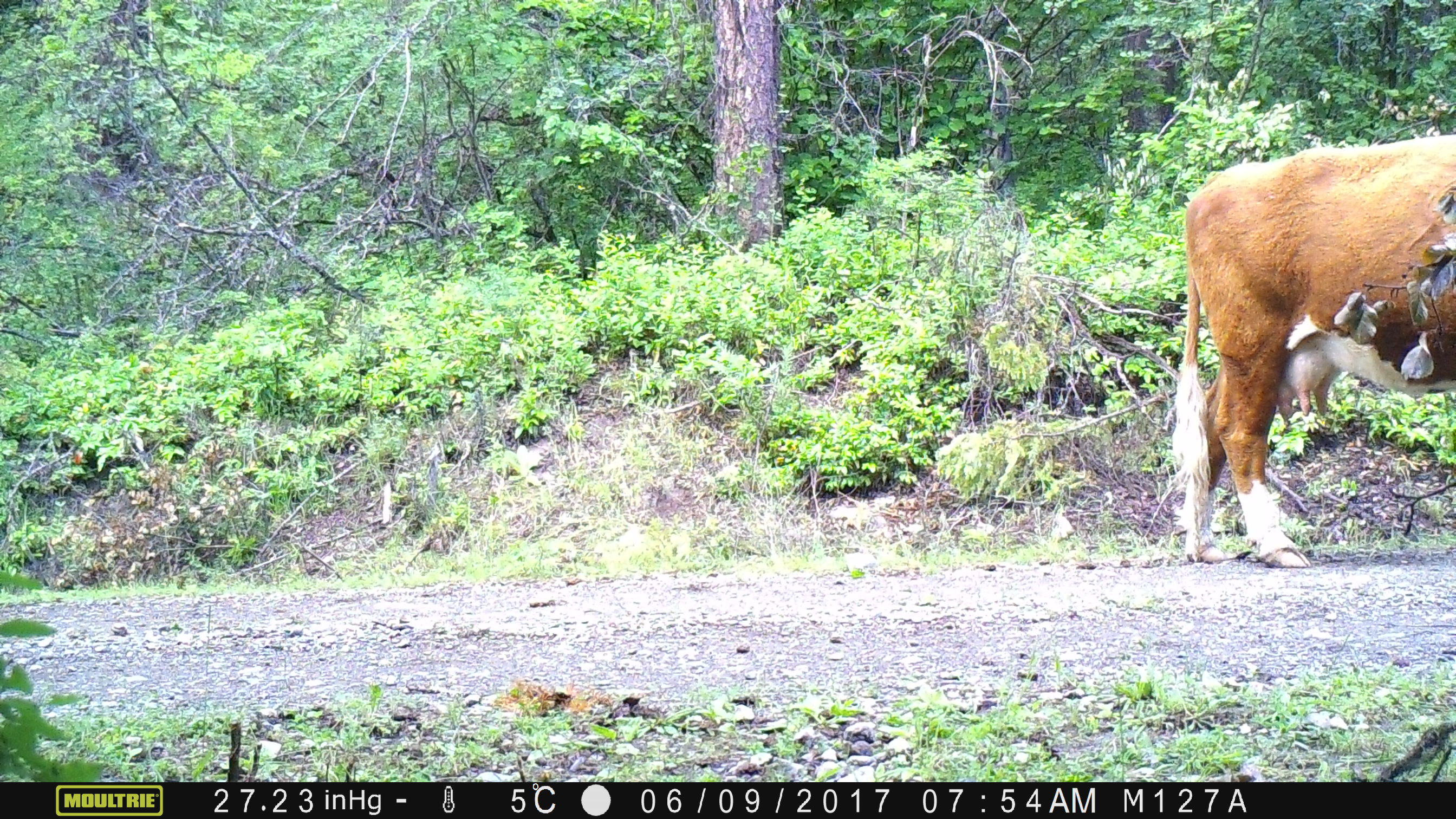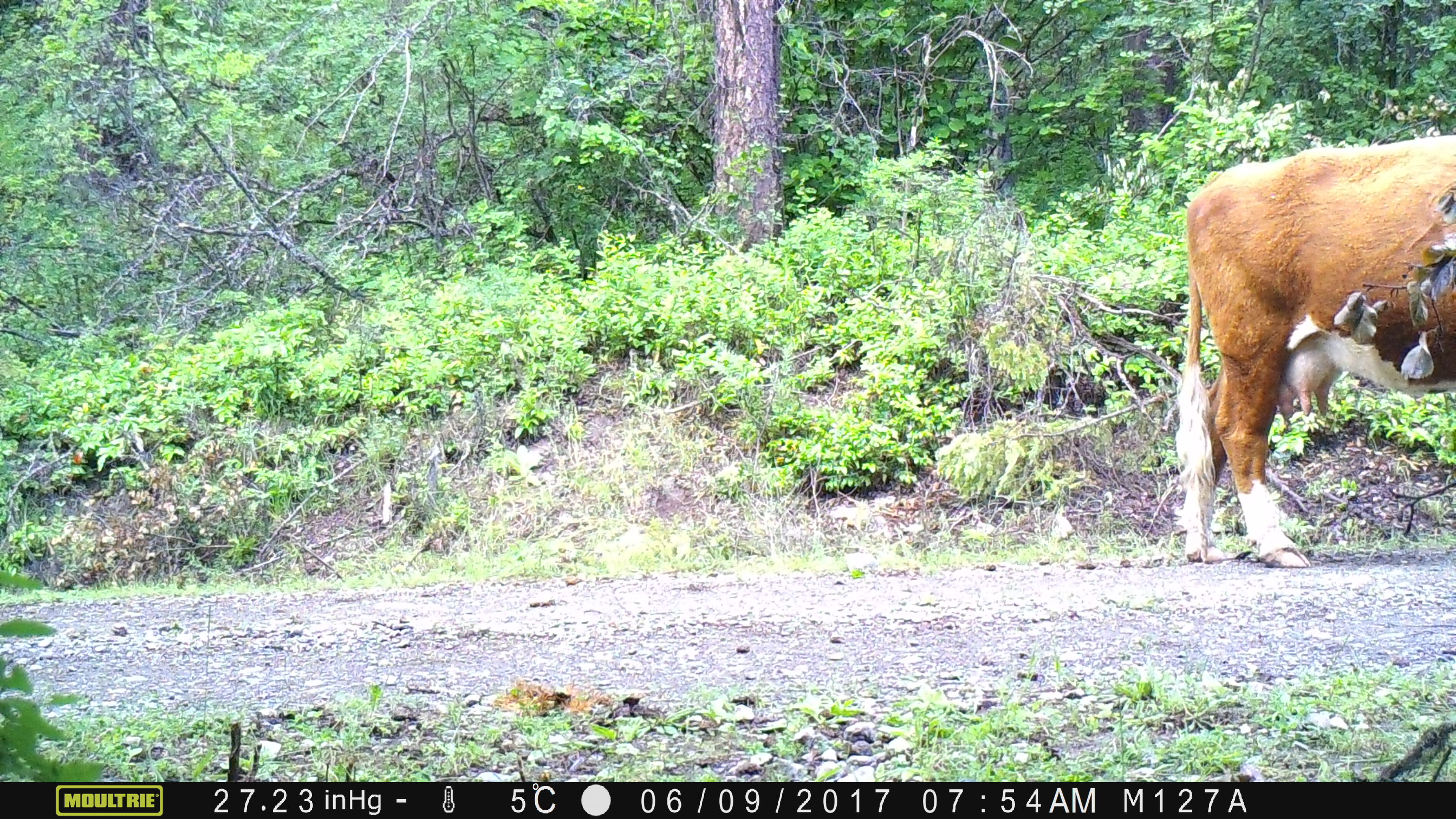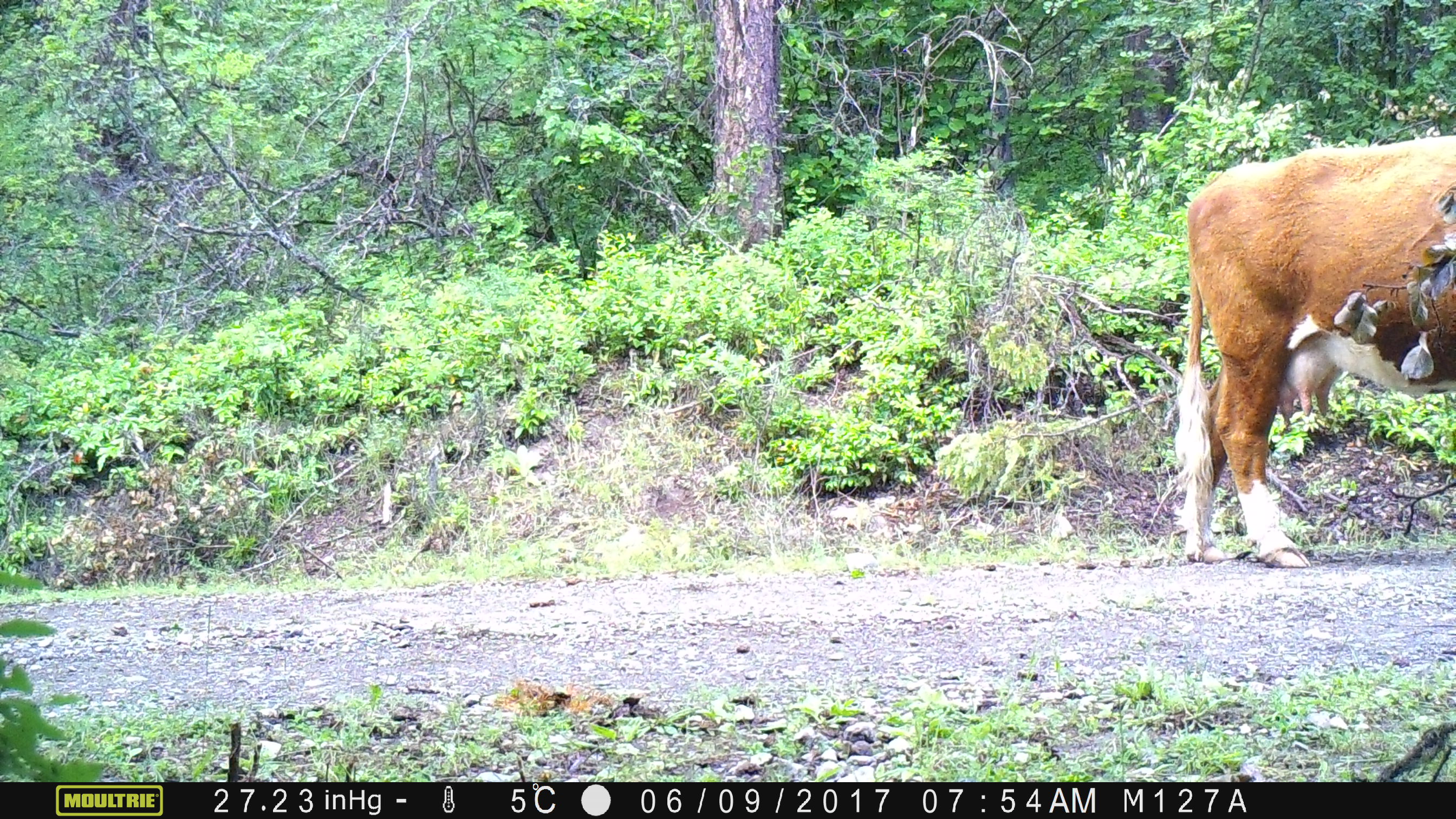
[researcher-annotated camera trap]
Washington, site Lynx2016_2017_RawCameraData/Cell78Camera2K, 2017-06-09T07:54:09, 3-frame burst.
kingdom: Animalia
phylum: Chordata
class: Mammalia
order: Artiodactyla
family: Bovidae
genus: Bos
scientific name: Bos taurus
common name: domestic cattle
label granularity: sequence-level